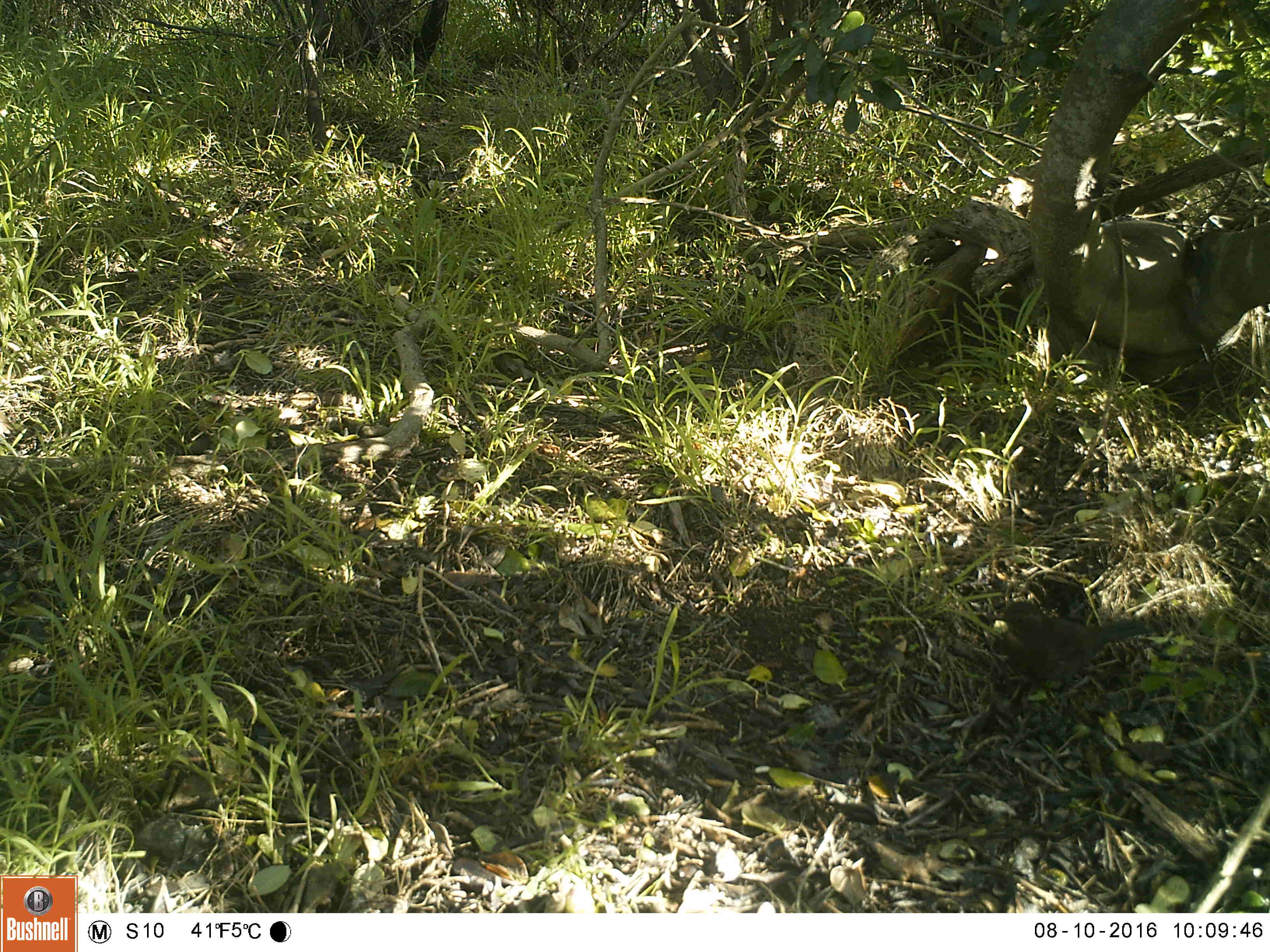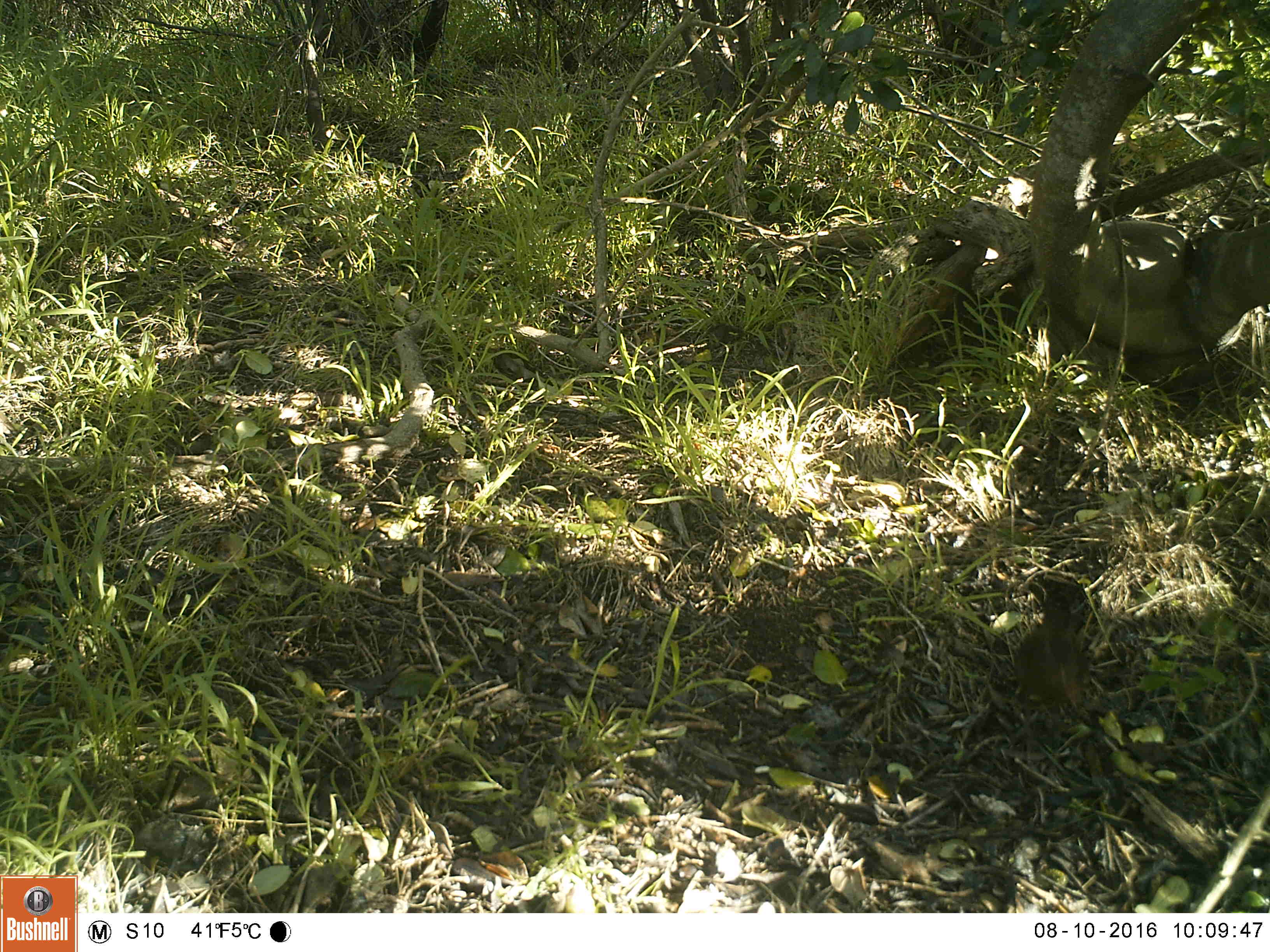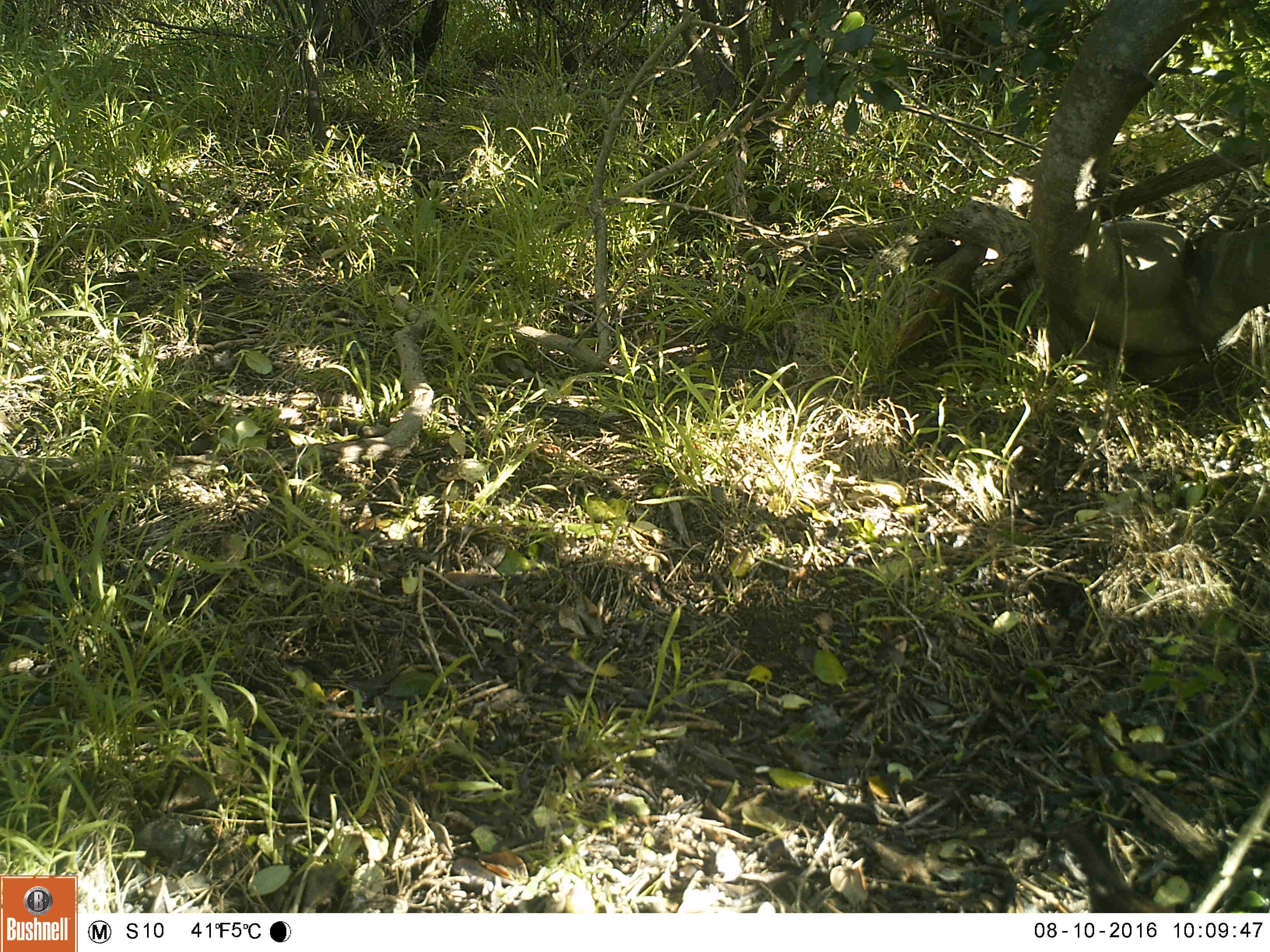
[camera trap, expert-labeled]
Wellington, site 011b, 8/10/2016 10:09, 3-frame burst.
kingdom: Animalia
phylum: Chordata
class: Aves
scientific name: Aves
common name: bird